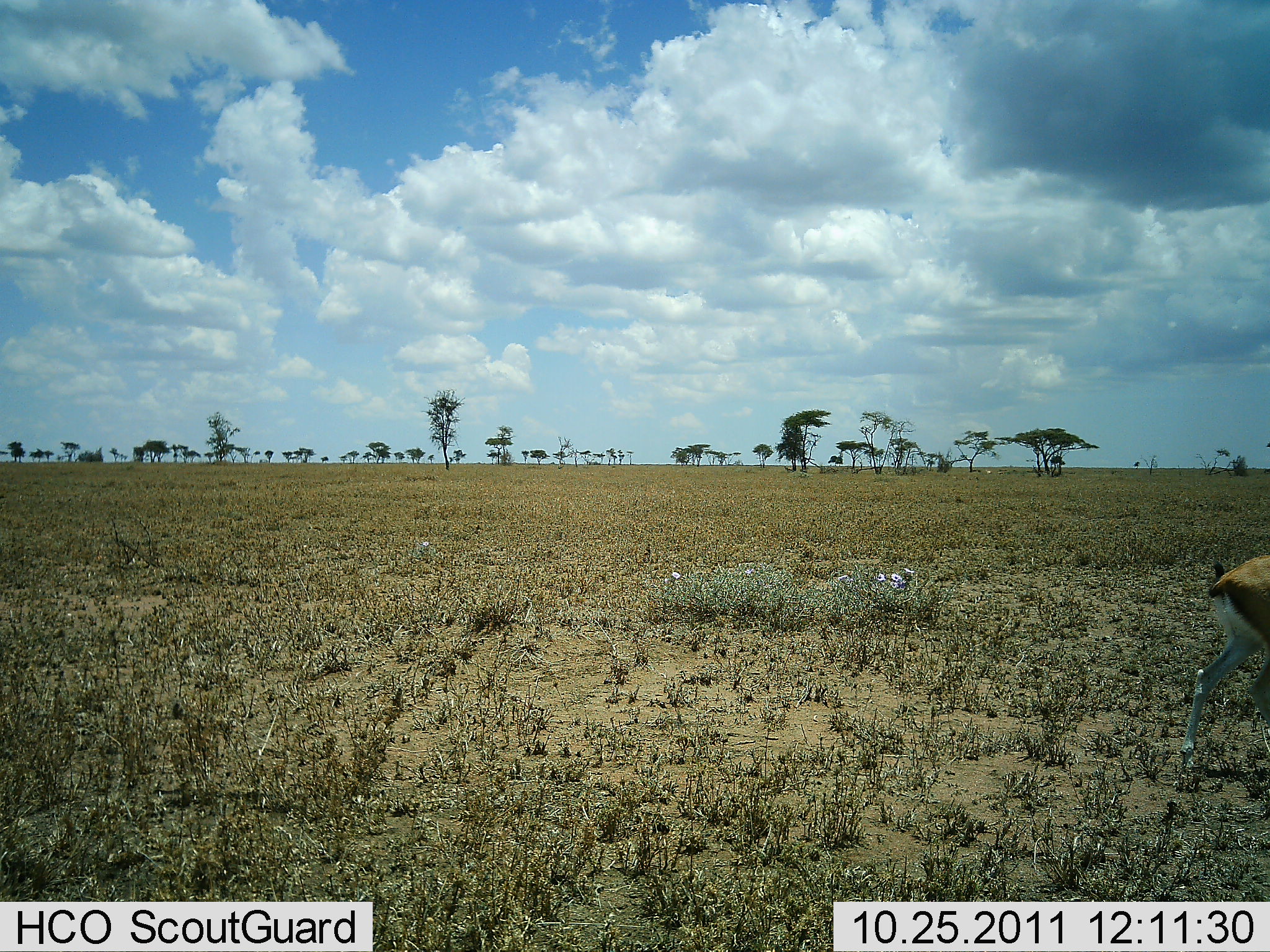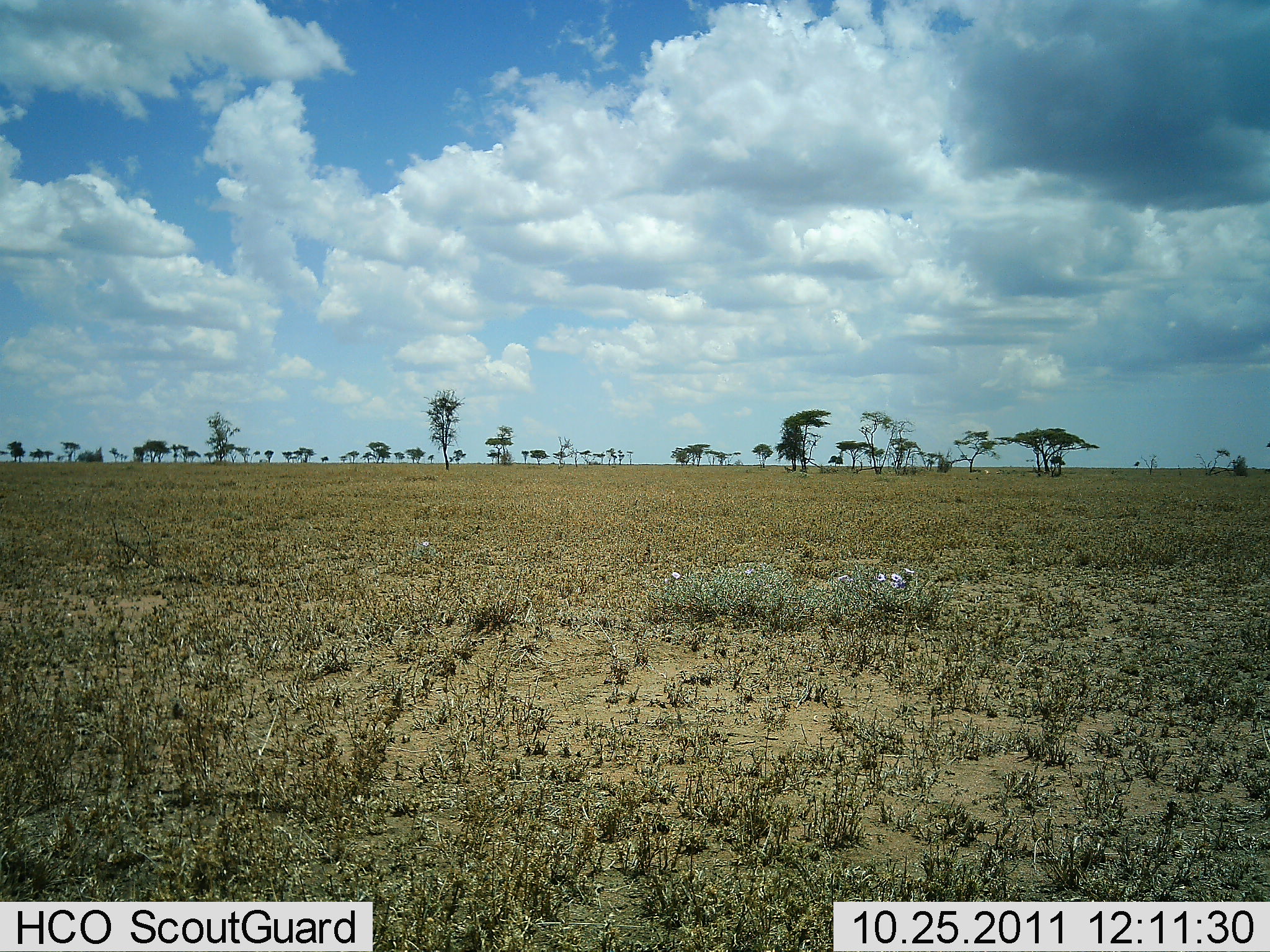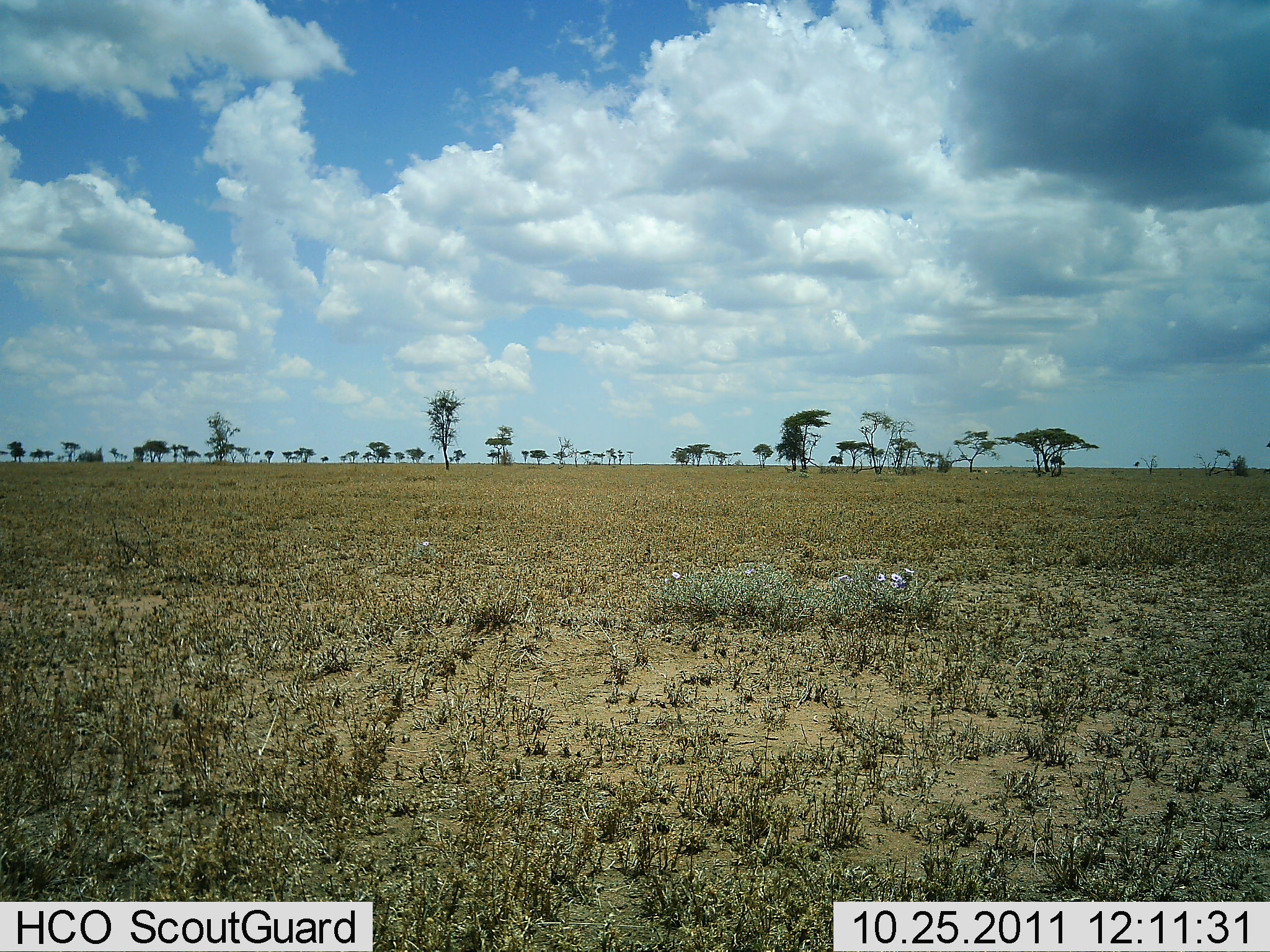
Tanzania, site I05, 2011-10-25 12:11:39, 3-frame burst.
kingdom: Animalia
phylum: Chordata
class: Mammalia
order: Artiodactyla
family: Bovidae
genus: Eudorcas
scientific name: Eudorcas thomsonii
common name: thomson's gazelle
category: gazellethomsons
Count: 1.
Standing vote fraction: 0%.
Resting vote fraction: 0%.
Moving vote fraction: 100%.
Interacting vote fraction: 0%.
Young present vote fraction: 0%.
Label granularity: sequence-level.